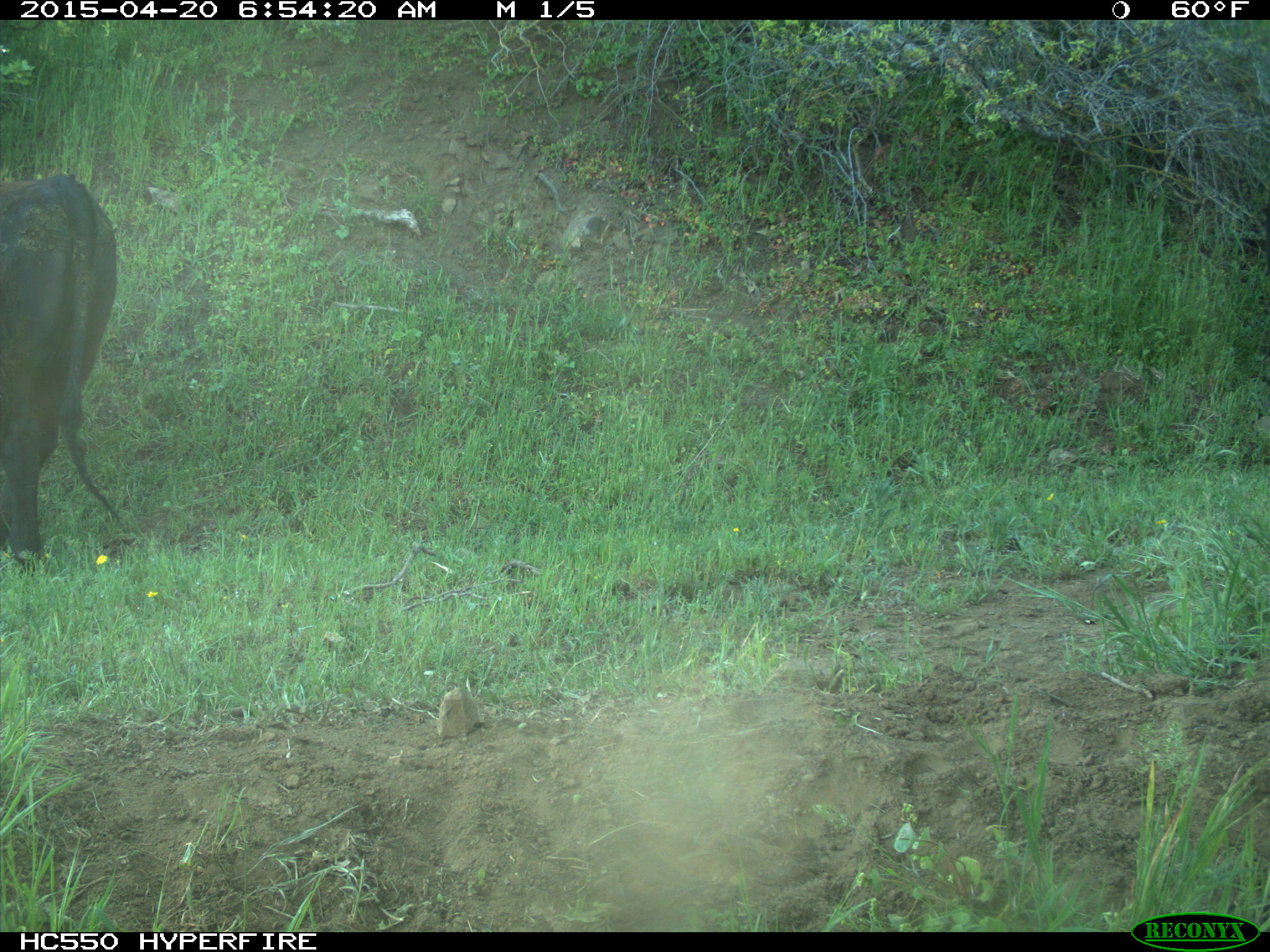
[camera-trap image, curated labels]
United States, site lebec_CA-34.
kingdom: Animalia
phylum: Chordata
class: Mammalia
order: Artiodactyla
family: Bovidae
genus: Bos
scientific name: Bos taurus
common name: domestic cow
Bos taurus (domestic cow).